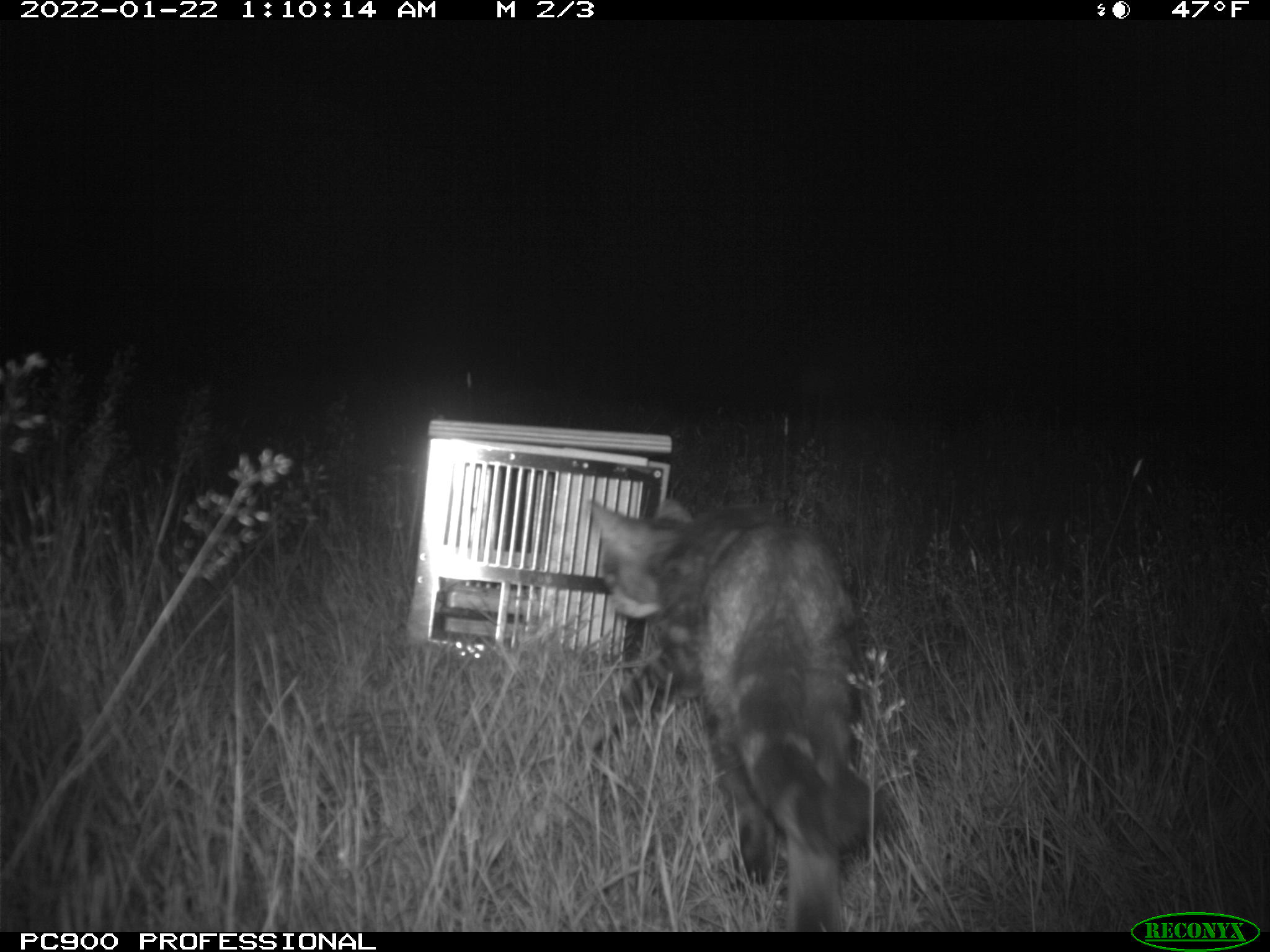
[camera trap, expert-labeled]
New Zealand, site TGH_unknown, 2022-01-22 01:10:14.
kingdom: Animalia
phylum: Chordata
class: Mammalia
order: Carnivora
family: Felidae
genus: Felis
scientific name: Felis catus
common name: domestic cat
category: cat